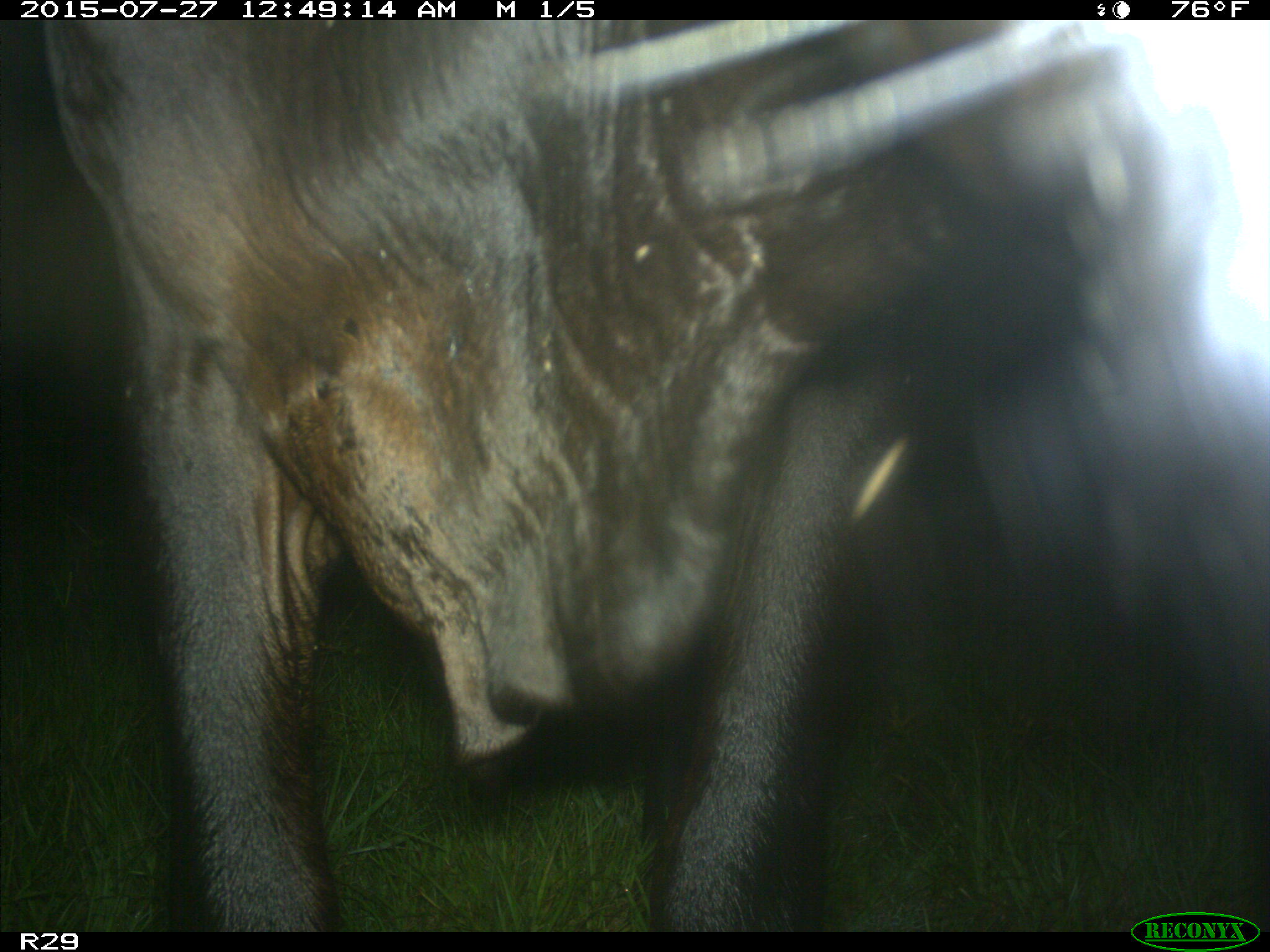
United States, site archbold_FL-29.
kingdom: Animalia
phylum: Chordata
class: Mammalia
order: Artiodactyla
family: Bovidae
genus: Bos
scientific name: Bos taurus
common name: domestic cow